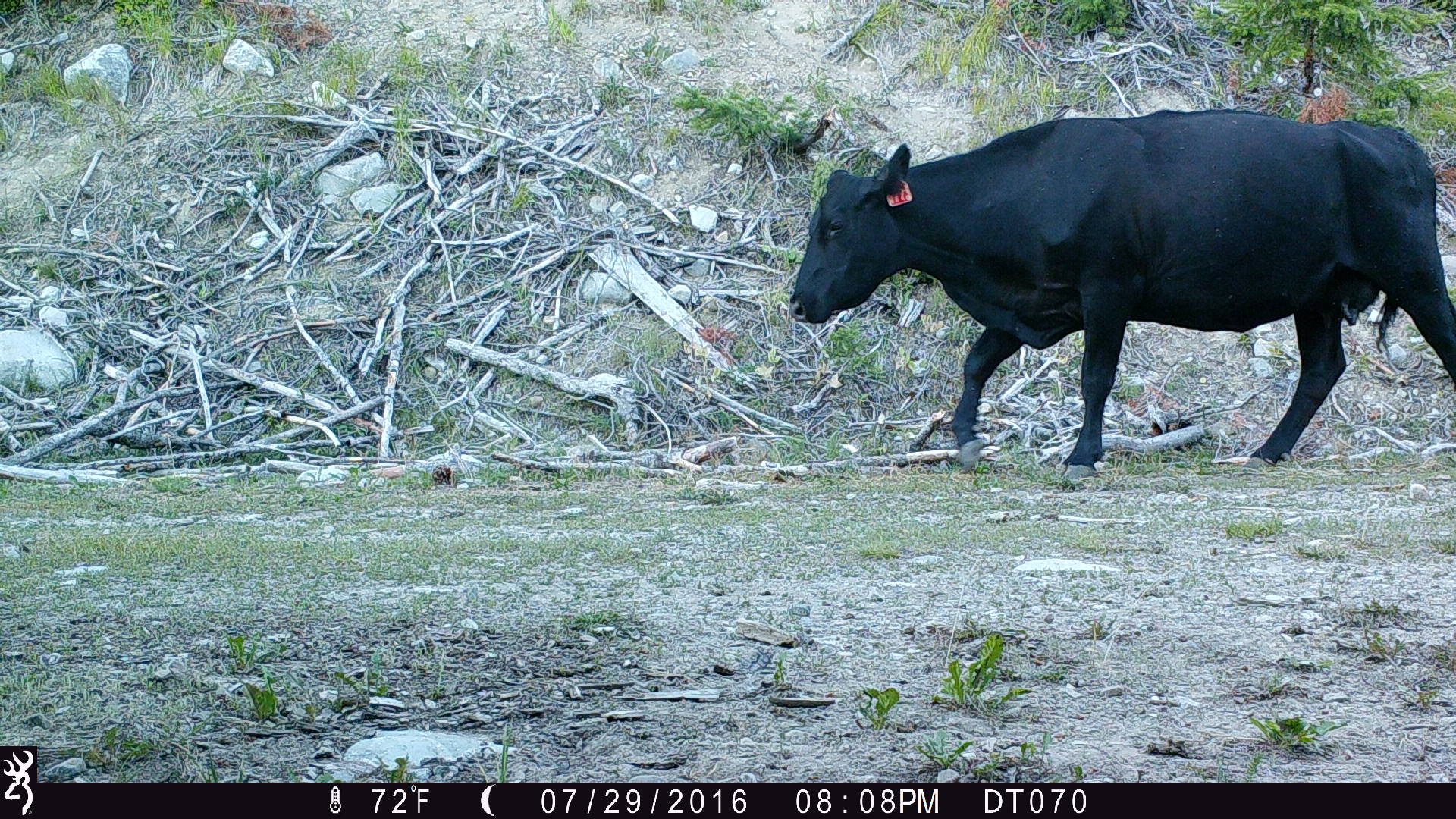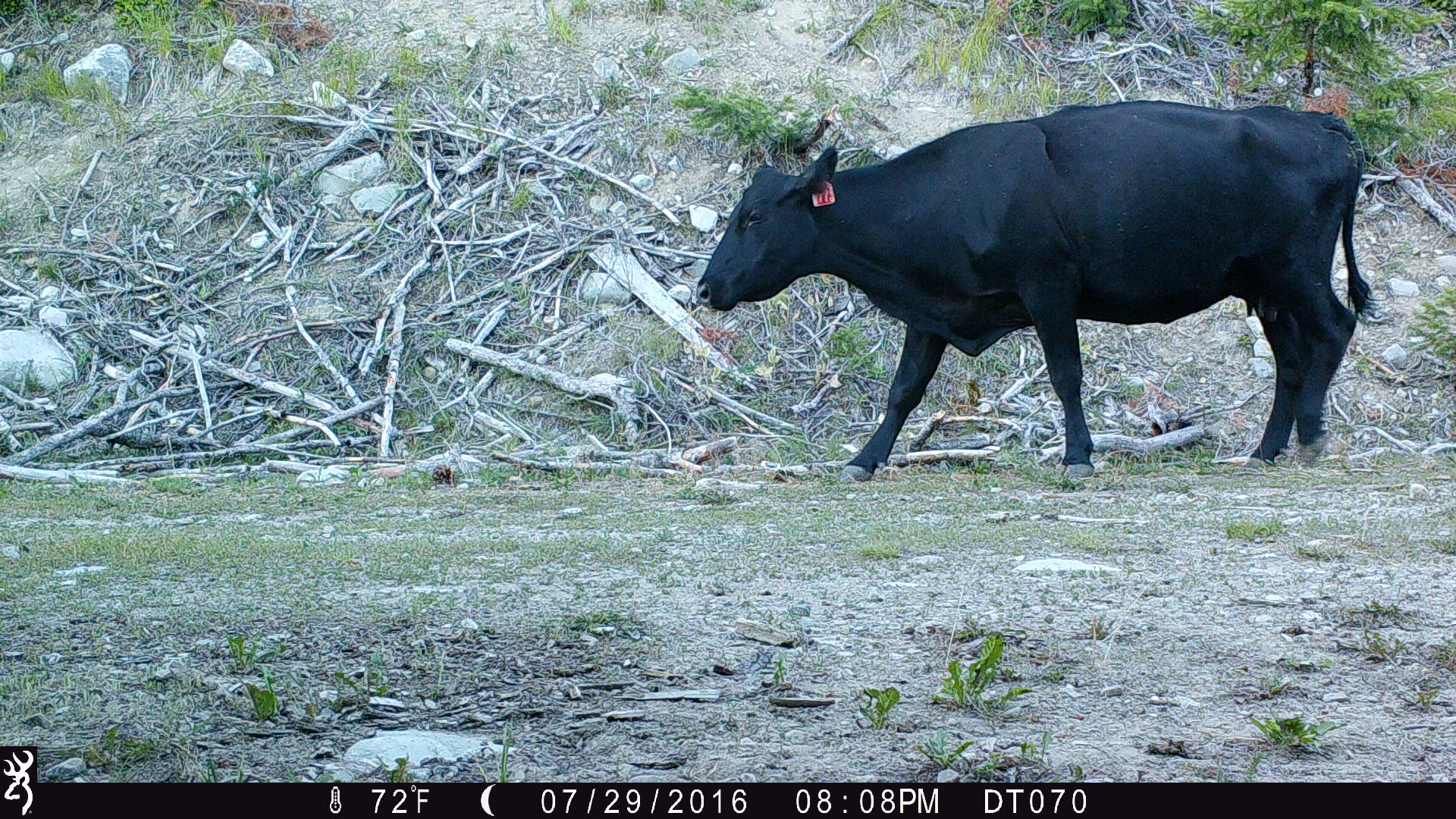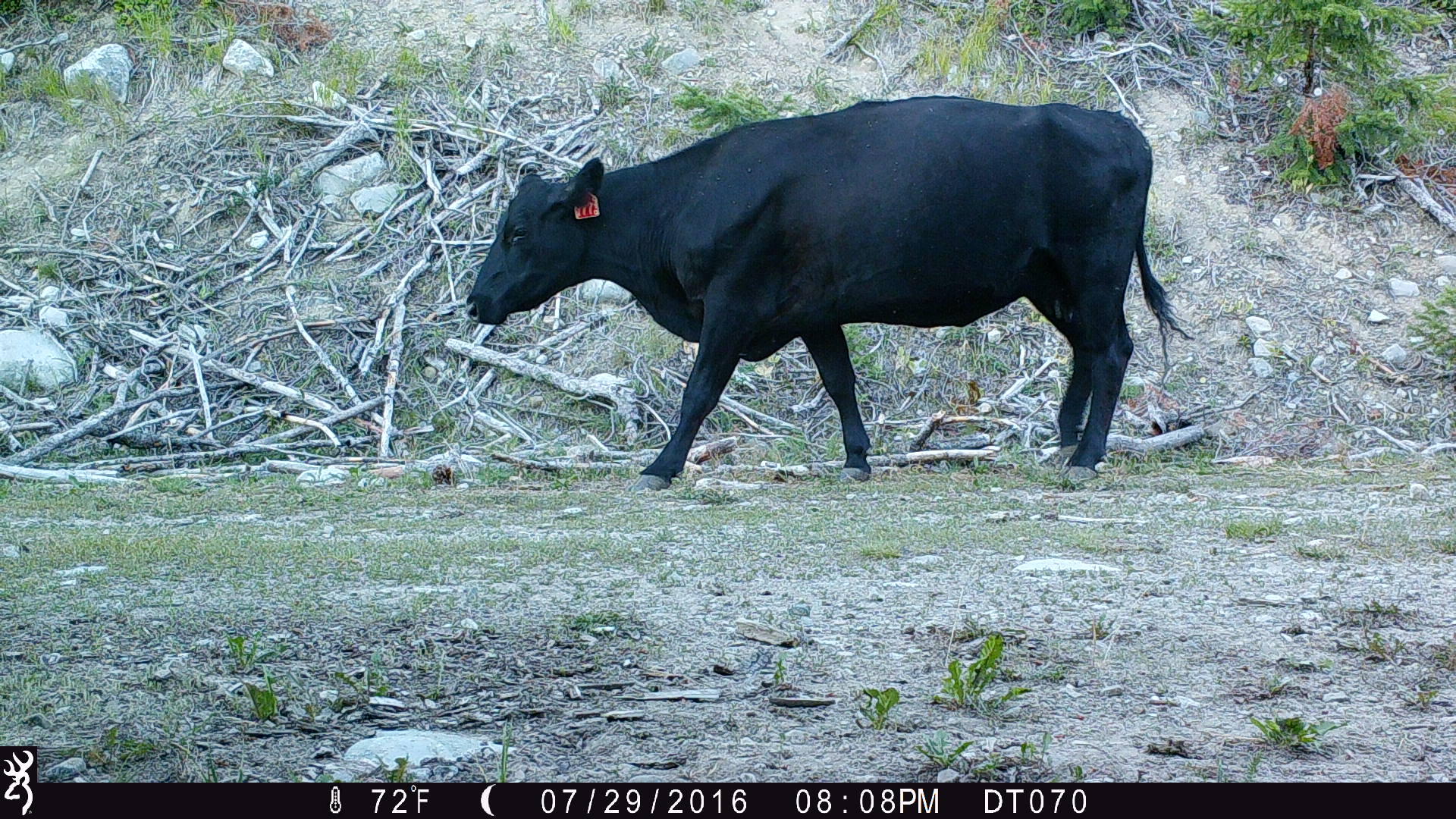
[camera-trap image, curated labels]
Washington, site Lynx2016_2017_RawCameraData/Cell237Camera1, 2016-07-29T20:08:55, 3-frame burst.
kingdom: Animalia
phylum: Chordata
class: Mammalia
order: Artiodactyla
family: Bovidae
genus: Bos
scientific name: Bos taurus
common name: domestic cattle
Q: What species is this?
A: Domestic cattle (Bos taurus).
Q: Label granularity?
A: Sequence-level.